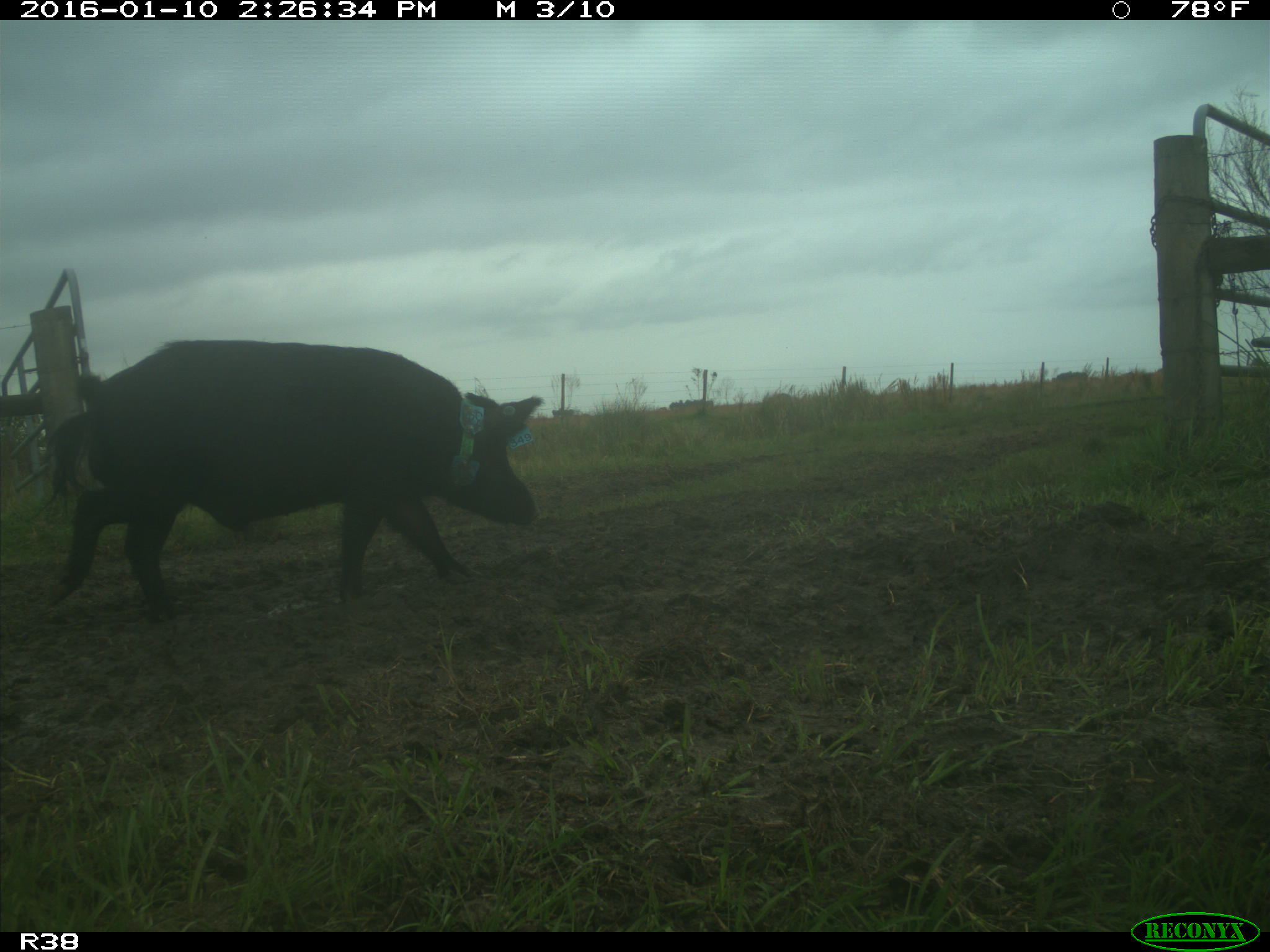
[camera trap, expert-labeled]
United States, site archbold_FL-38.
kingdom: Animalia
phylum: Chordata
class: Mammalia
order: Artiodactyla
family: Suidae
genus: Sus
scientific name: Sus scrofa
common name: wild boar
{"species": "Sus scrofa (wild boar)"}